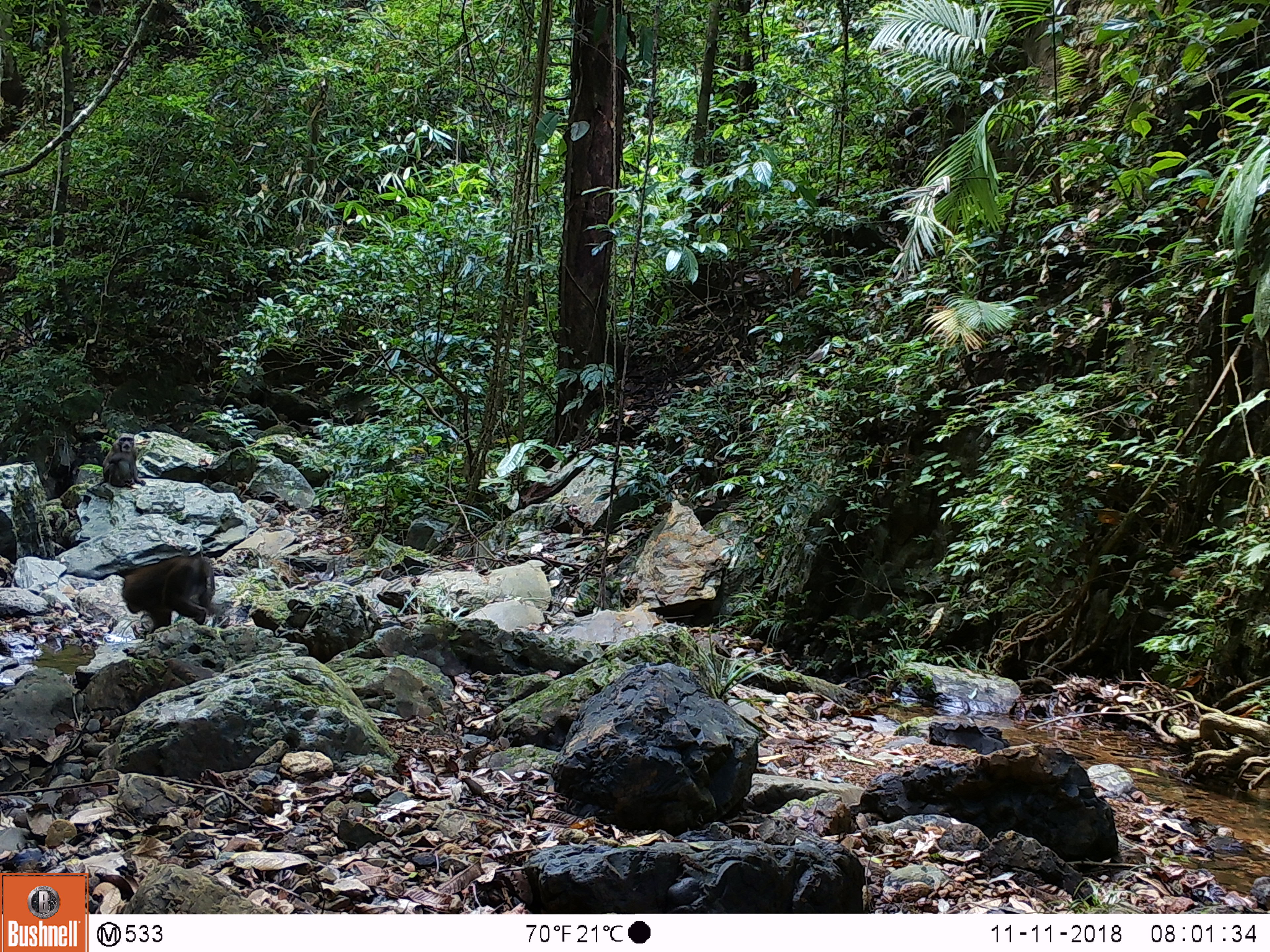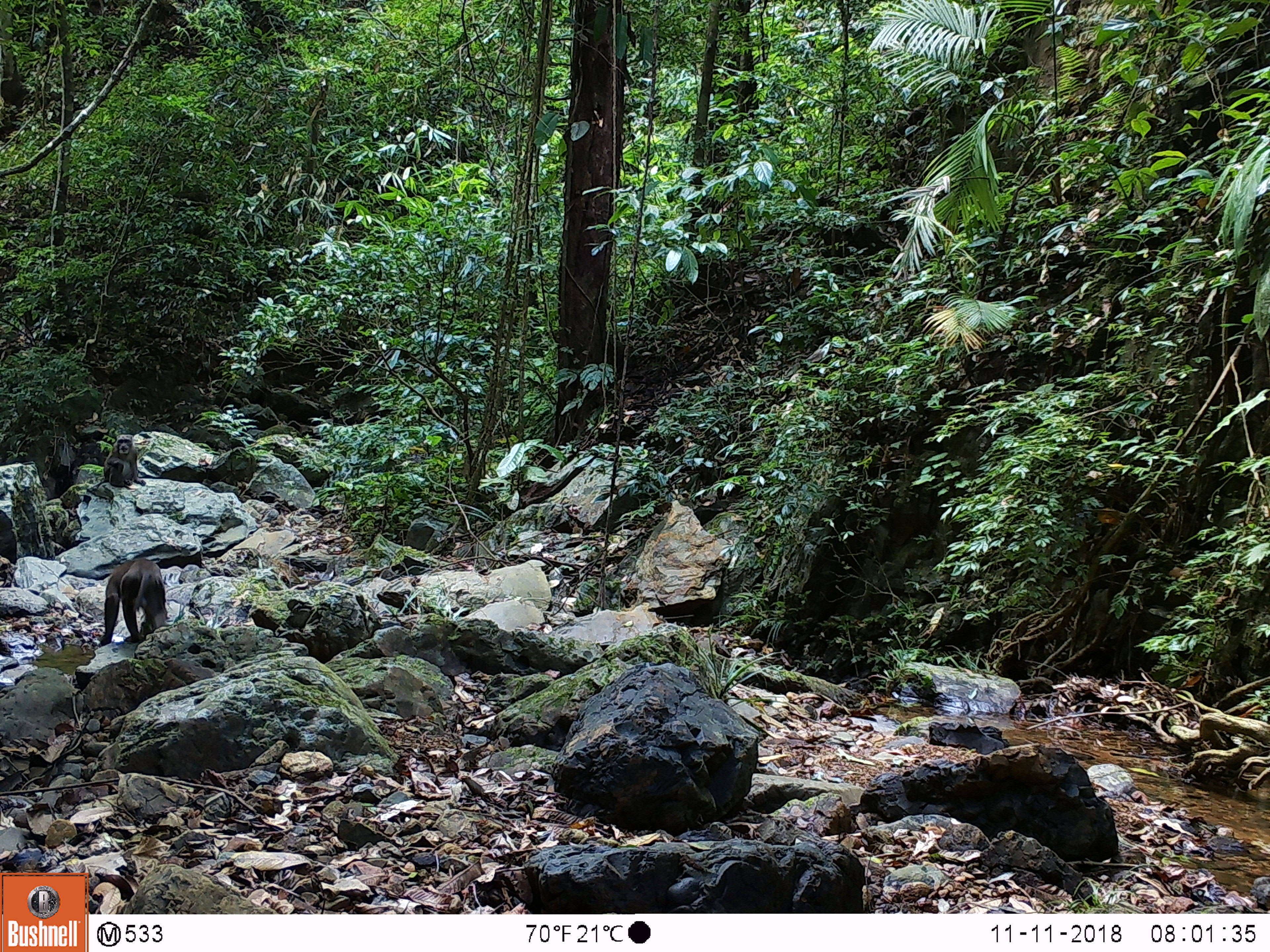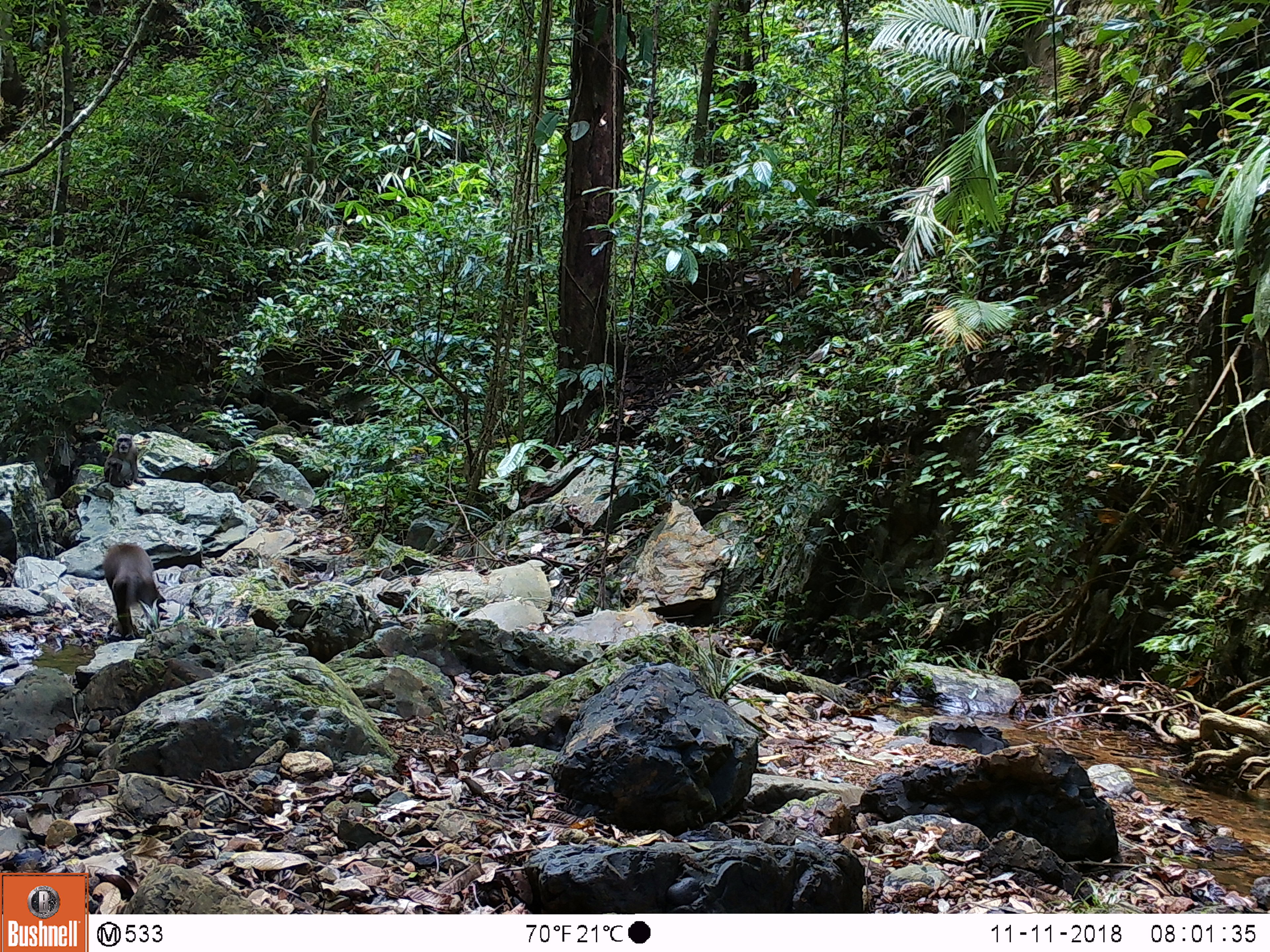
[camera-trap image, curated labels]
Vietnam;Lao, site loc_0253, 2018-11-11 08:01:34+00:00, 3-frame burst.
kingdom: Animalia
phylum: Chordata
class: Mammalia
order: Primates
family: Cercopithecidae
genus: Macaca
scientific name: Macaca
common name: macaques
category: assam or rhesus macaque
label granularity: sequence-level